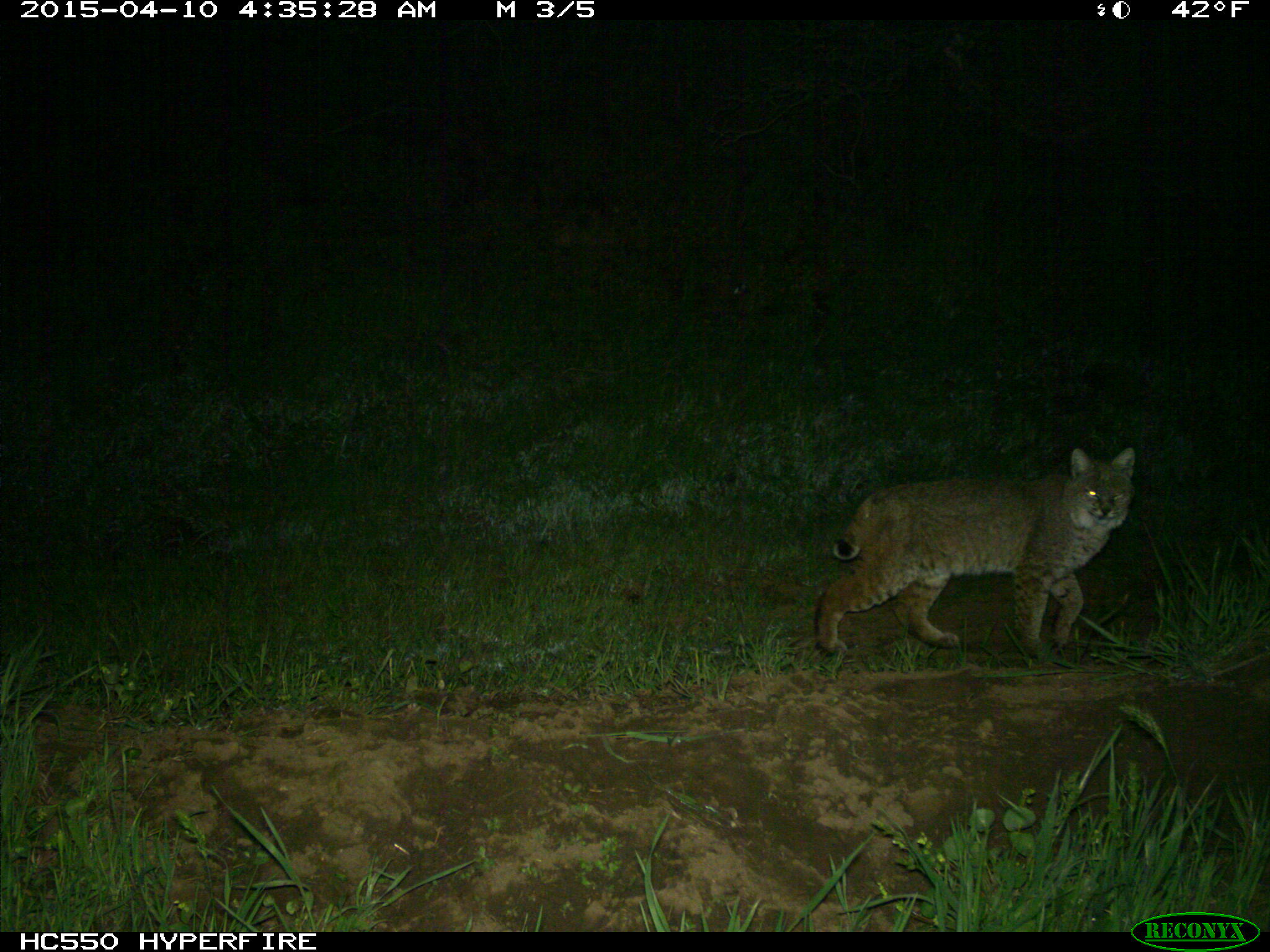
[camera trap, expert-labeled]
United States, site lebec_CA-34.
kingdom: Animalia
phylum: Chordata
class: Mammalia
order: Carnivora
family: Felidae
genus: Lynx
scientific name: Lynx rufus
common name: bobcat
Lynx rufus (bobcat).